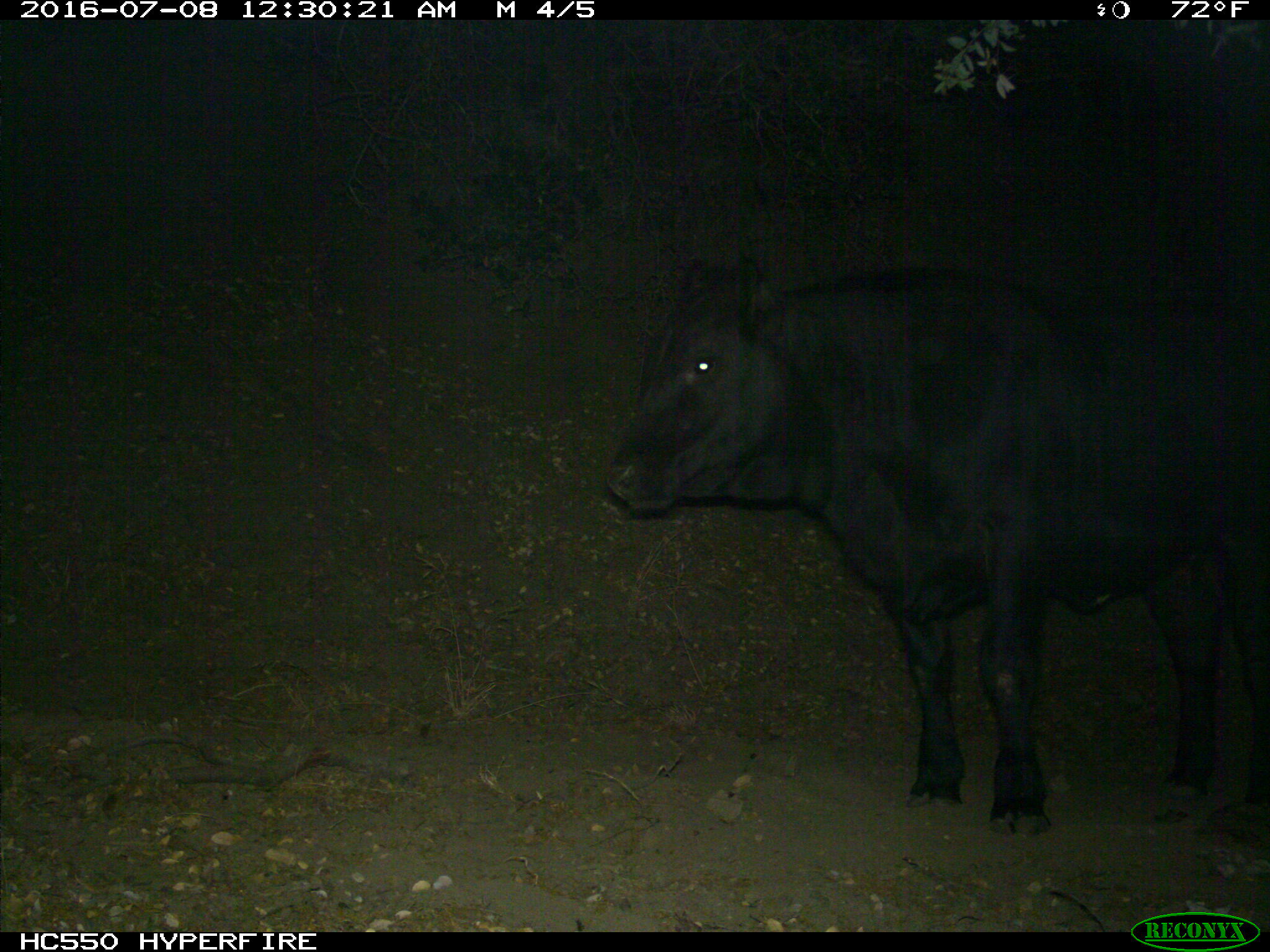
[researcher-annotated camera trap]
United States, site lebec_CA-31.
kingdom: Animalia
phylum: Chordata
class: Mammalia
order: Artiodactyla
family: Bovidae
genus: Bos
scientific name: Bos taurus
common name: domestic cow